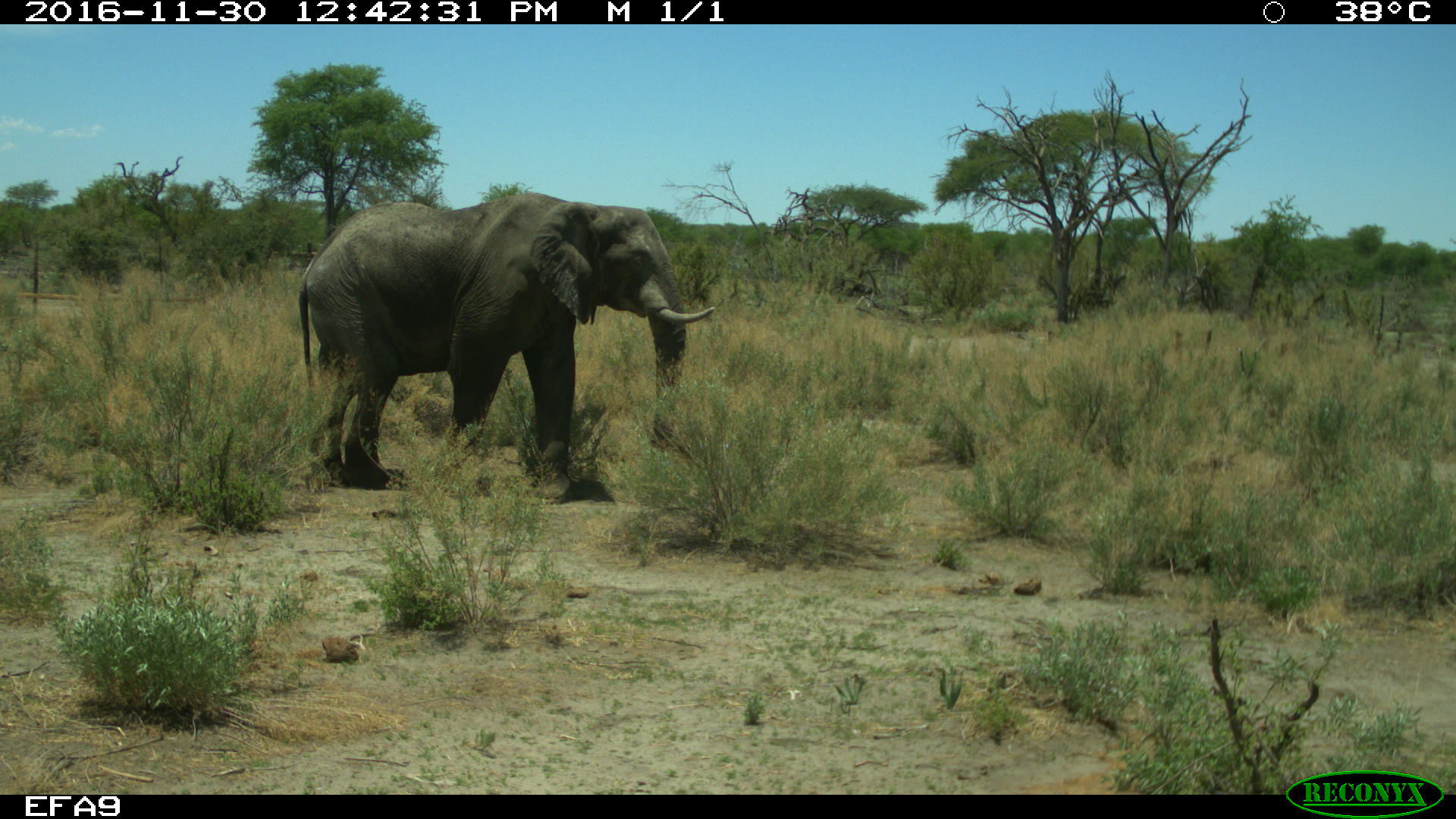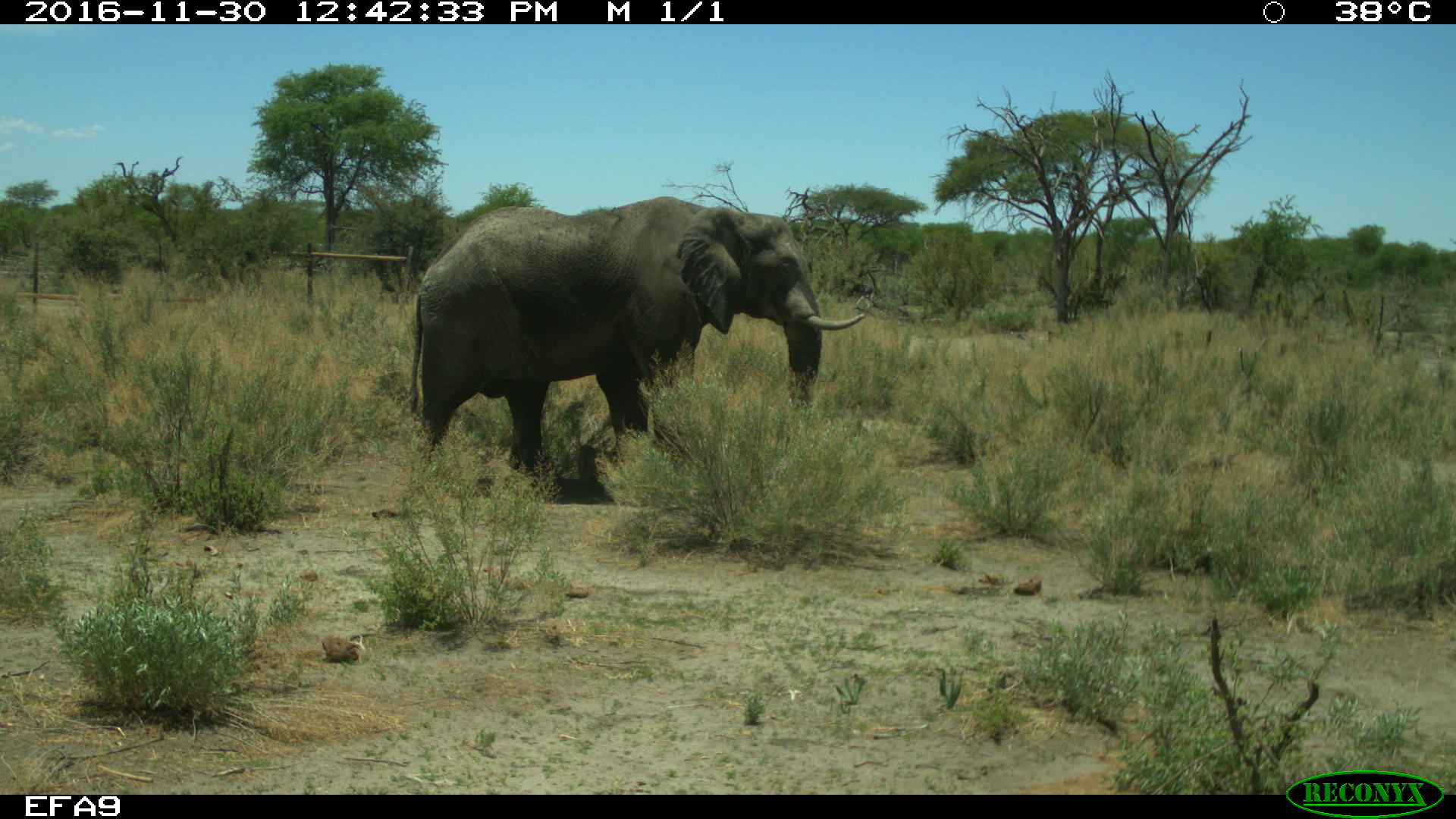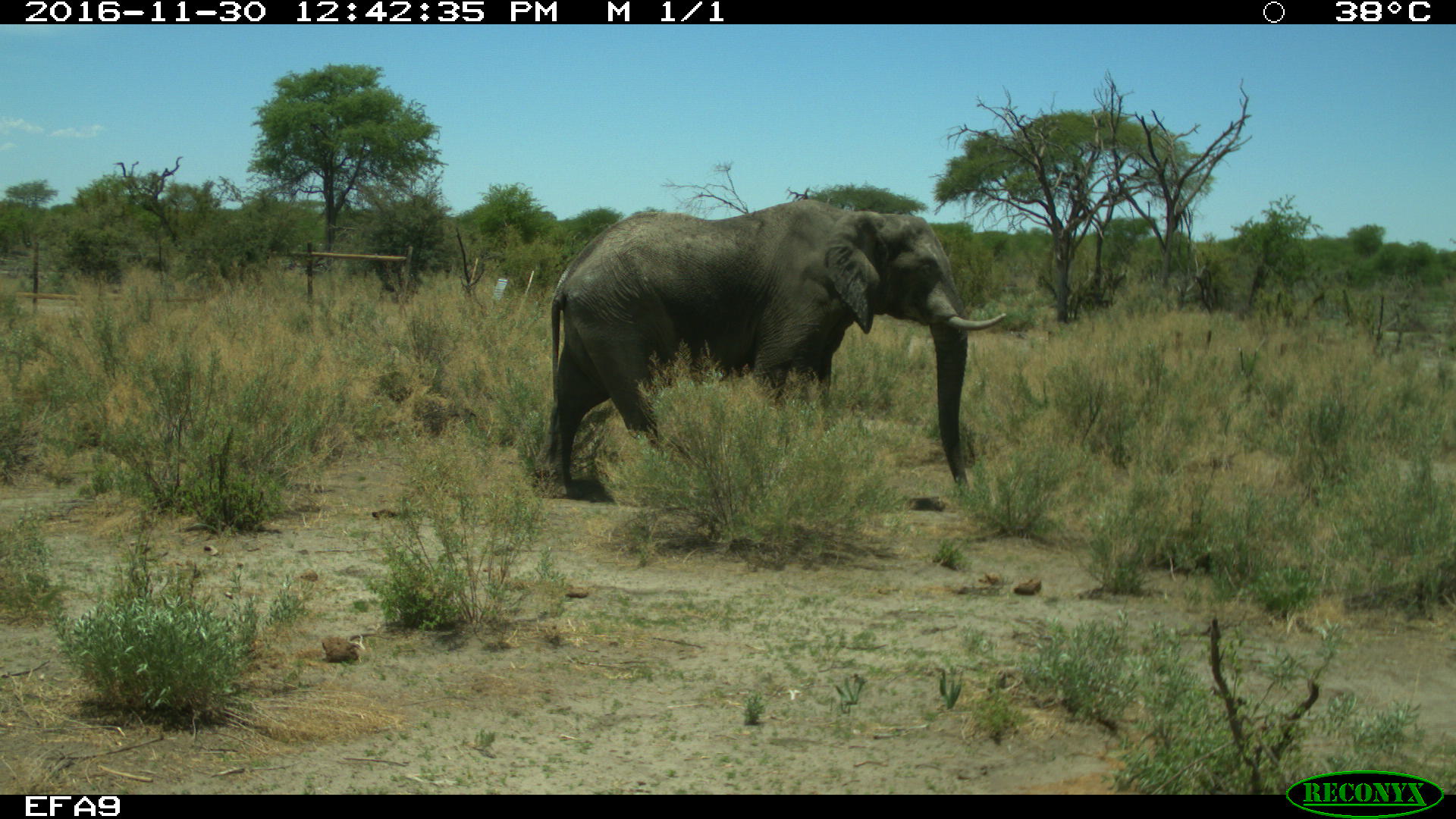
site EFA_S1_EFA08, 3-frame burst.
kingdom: Animalia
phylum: Chordata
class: Mammalia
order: Proboscidea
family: Elephantidae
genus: Loxodonta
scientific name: Loxodonta africana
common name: african bush elephant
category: elephant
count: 1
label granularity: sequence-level